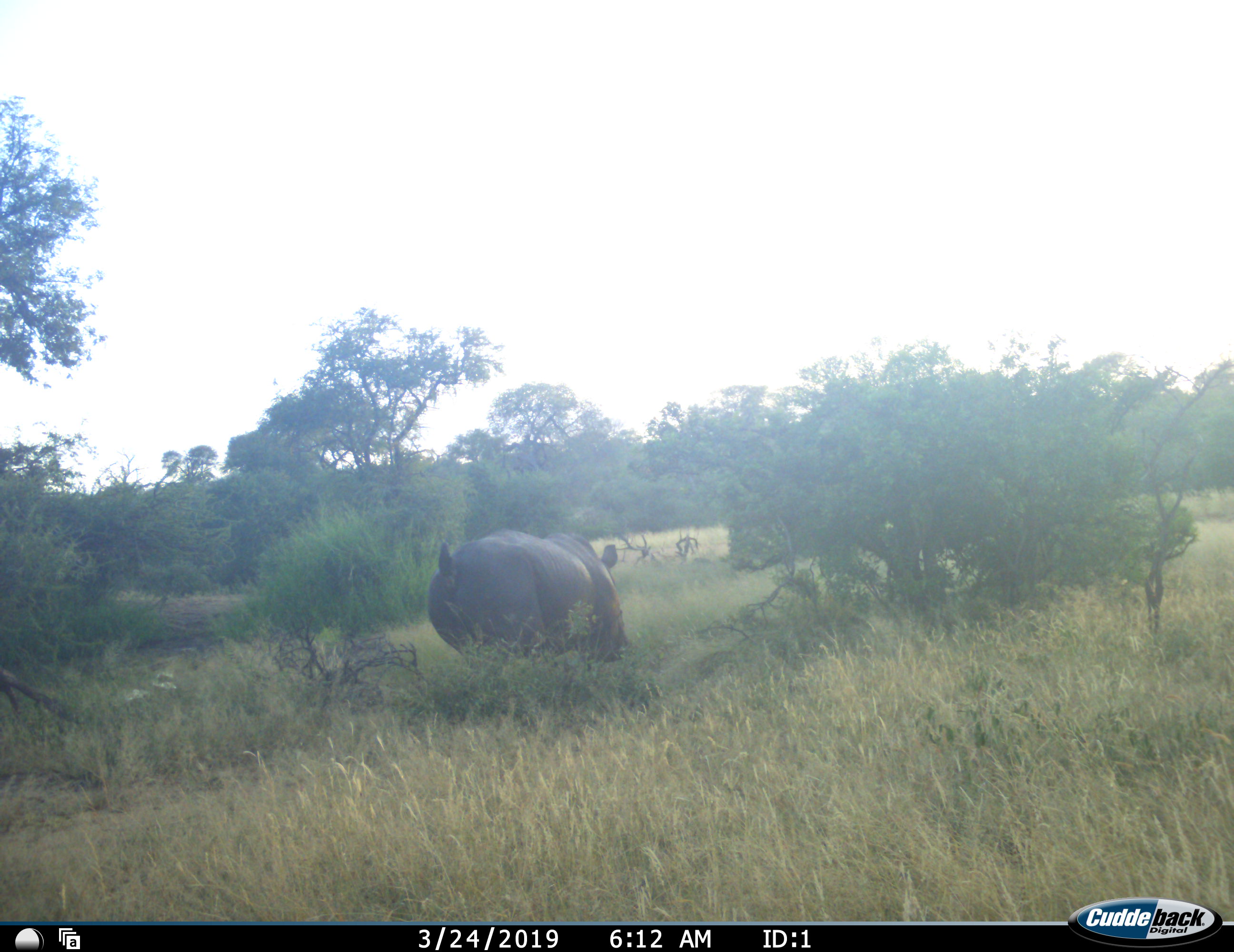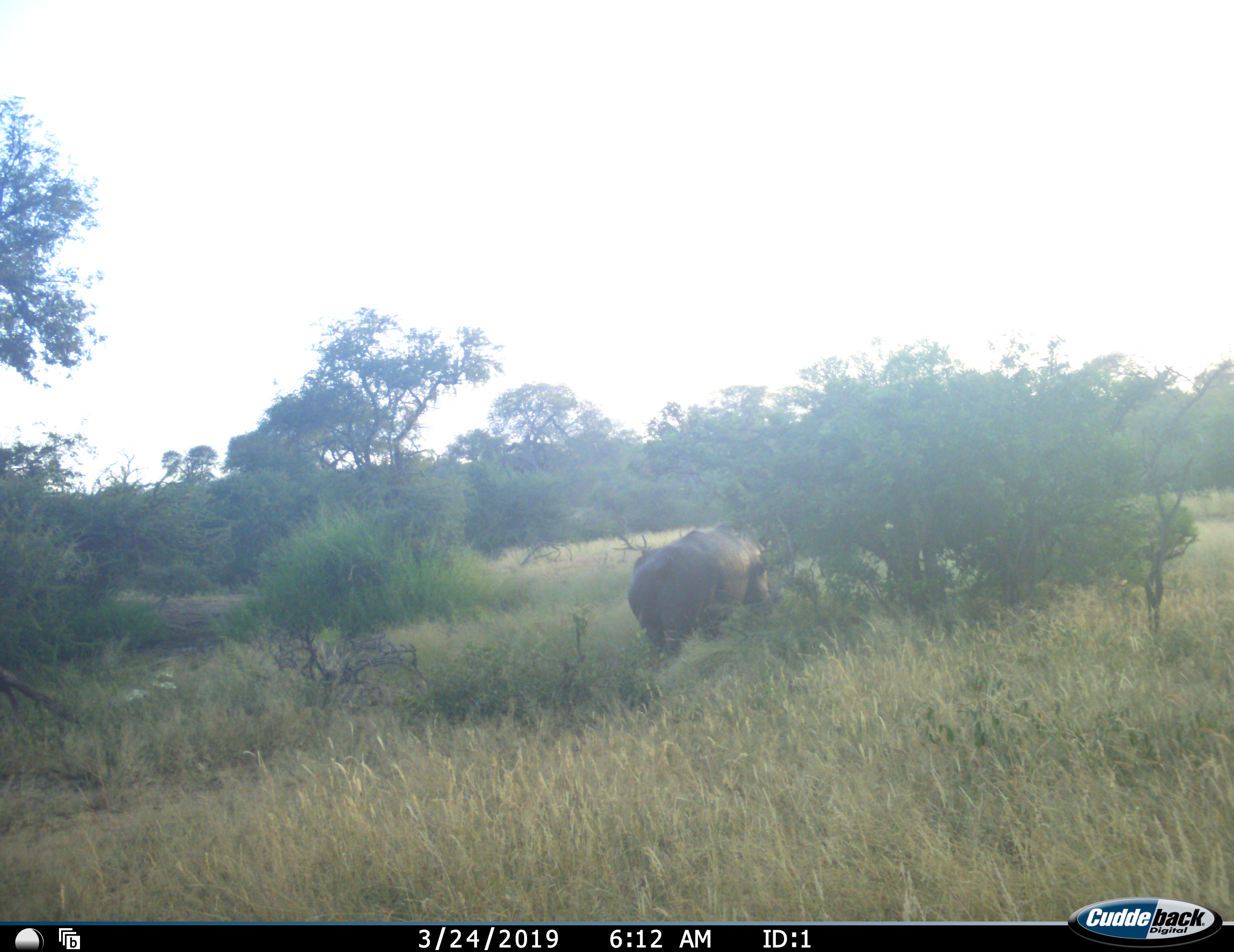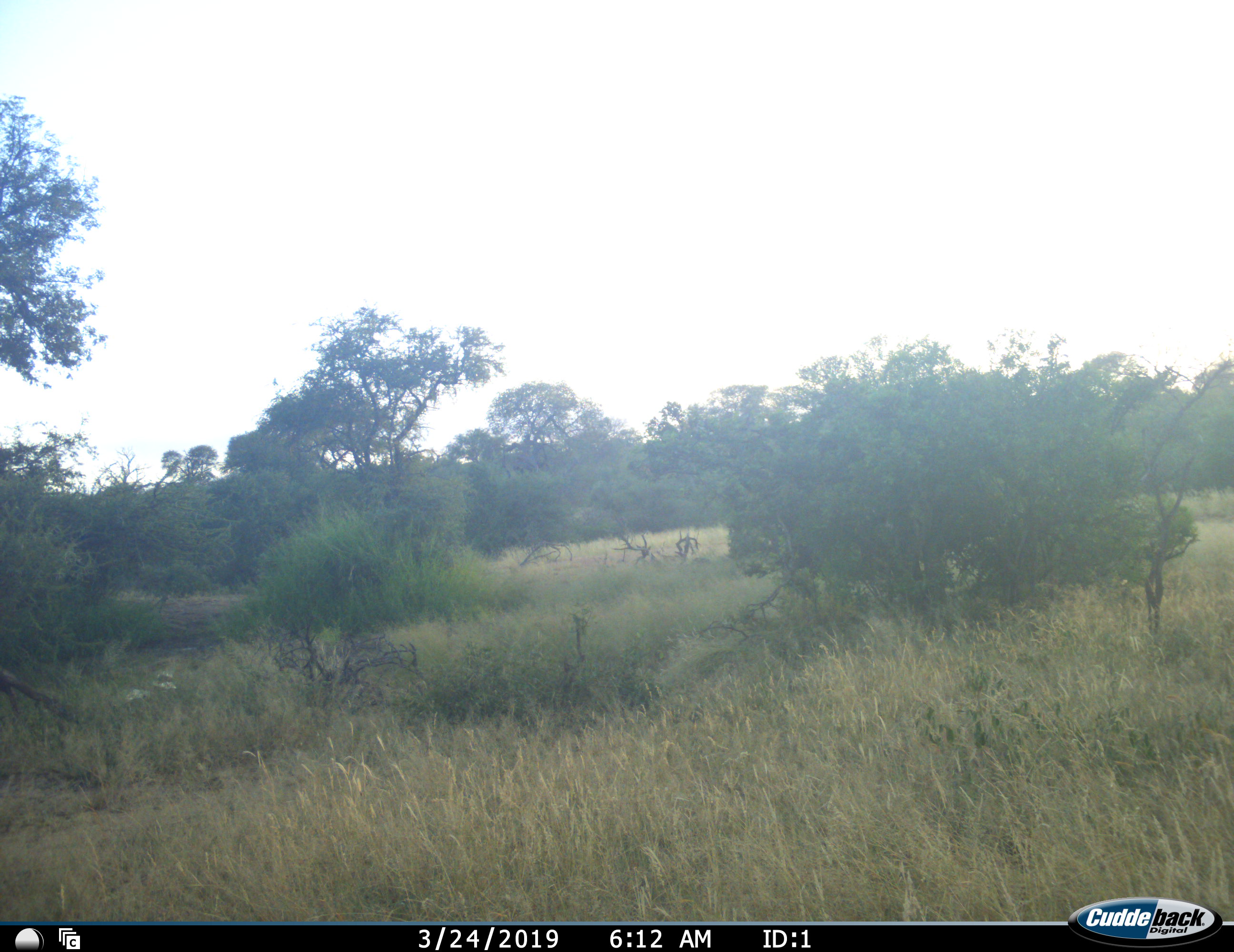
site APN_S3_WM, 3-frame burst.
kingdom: Animalia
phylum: Chordata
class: Mammalia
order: Perissodactyla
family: Rhinocerotidae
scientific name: Rhinocerotidae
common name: unknown rhinoceros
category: rhinocerosunknown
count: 1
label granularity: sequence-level